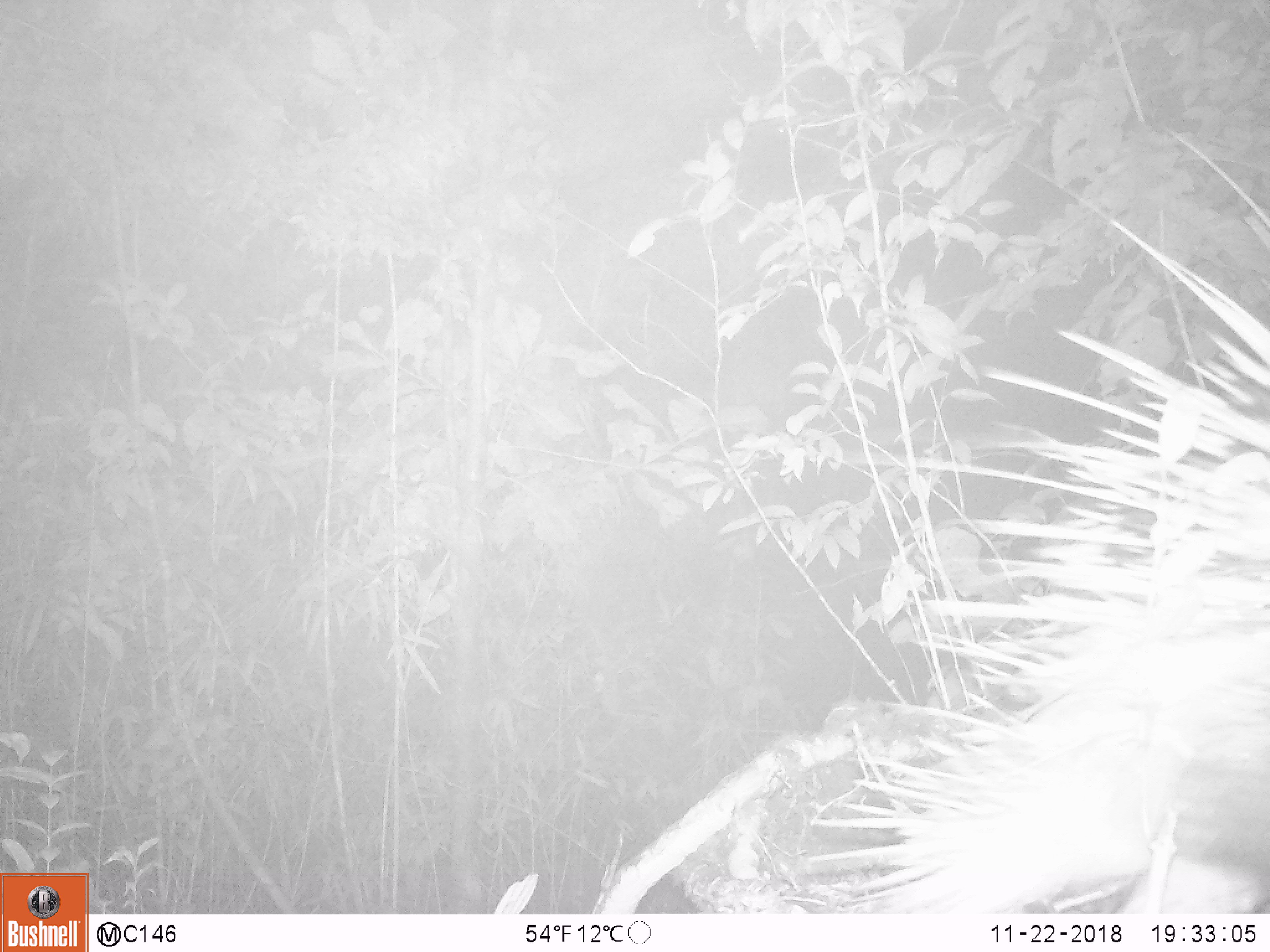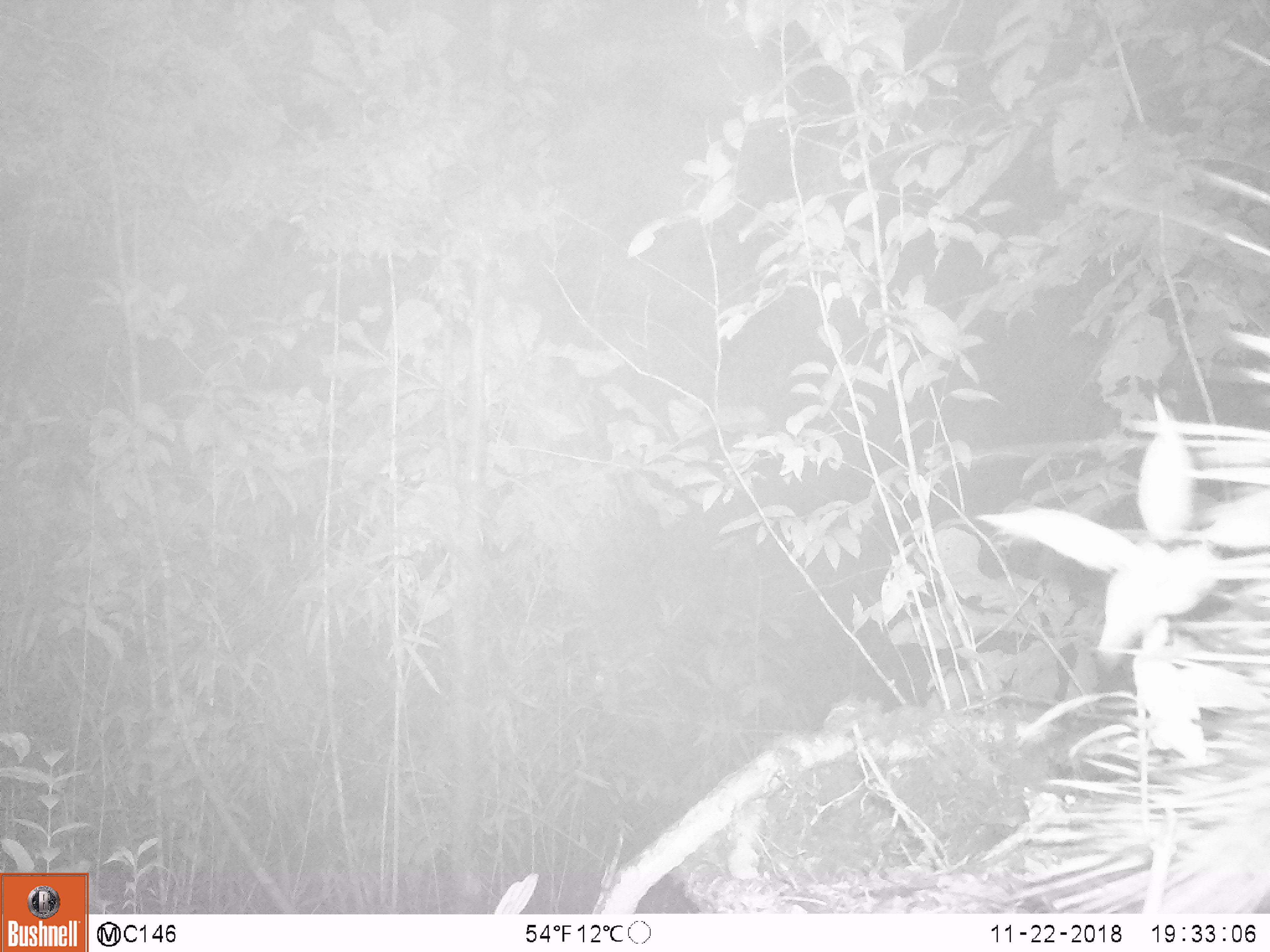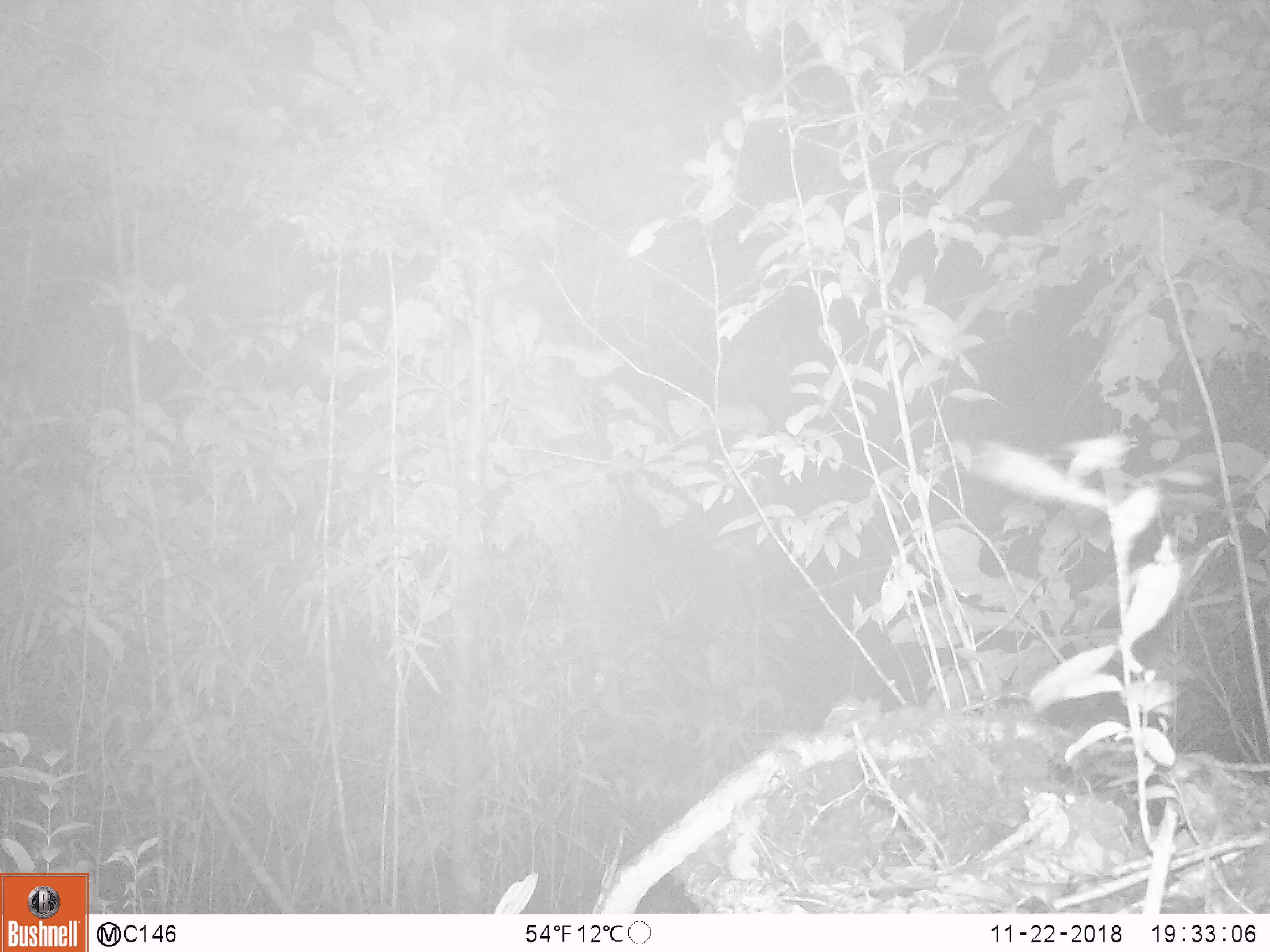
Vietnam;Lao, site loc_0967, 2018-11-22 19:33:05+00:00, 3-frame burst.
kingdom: Animalia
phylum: Chordata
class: Mammalia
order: Rodentia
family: Hystricidae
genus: Hystrix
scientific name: Hystrix brachyura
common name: malayan porcupine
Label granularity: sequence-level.